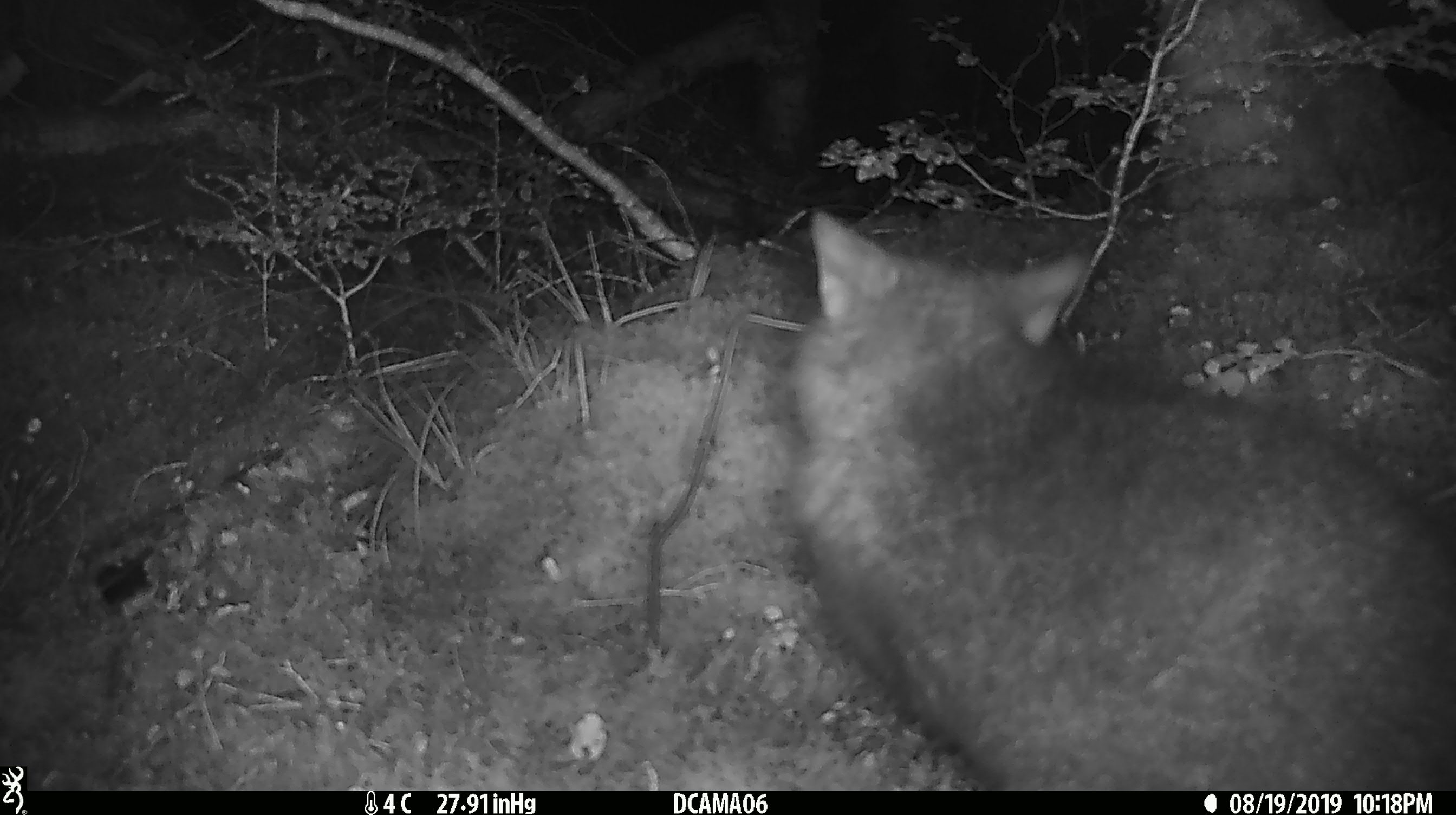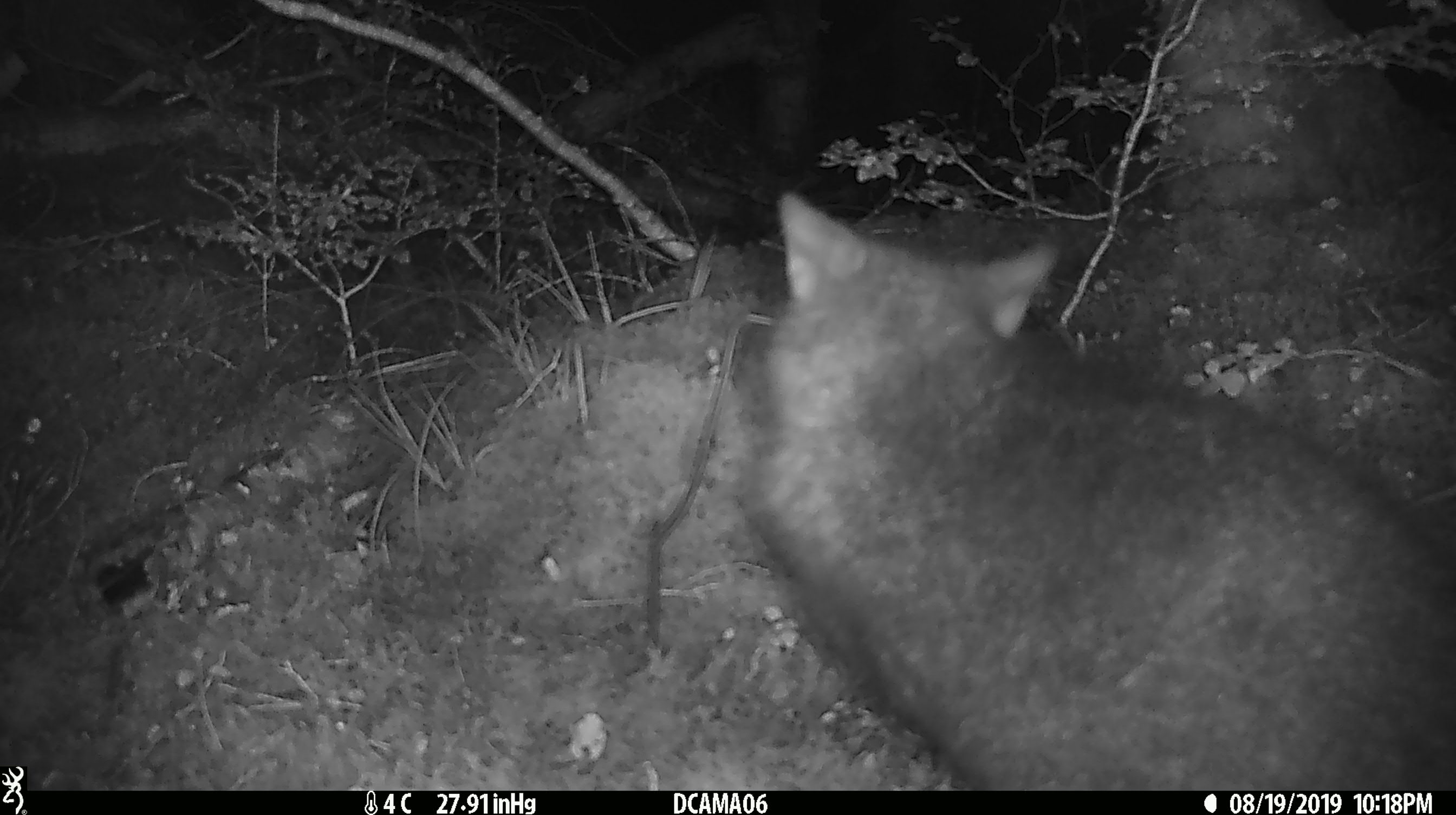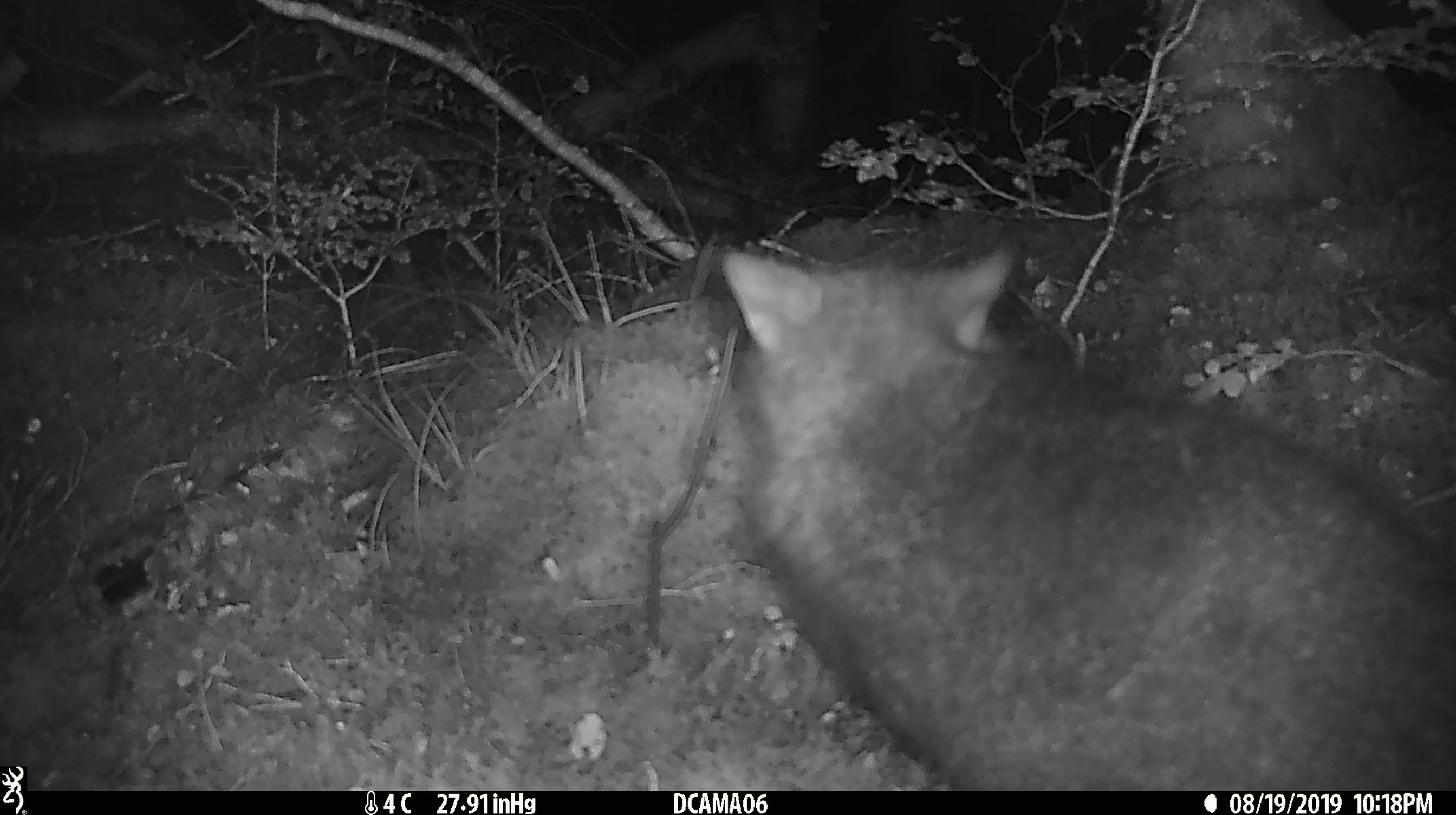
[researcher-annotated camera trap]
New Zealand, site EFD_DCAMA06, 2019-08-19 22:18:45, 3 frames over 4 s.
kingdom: Animalia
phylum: Chordata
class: Mammalia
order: Diprotodontia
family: Phalangeridae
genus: Trichosurus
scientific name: Trichosurus vulpecula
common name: common brushtail possum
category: possum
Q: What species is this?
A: Possum (common brushtail possum) (Trichosurus vulpecula).